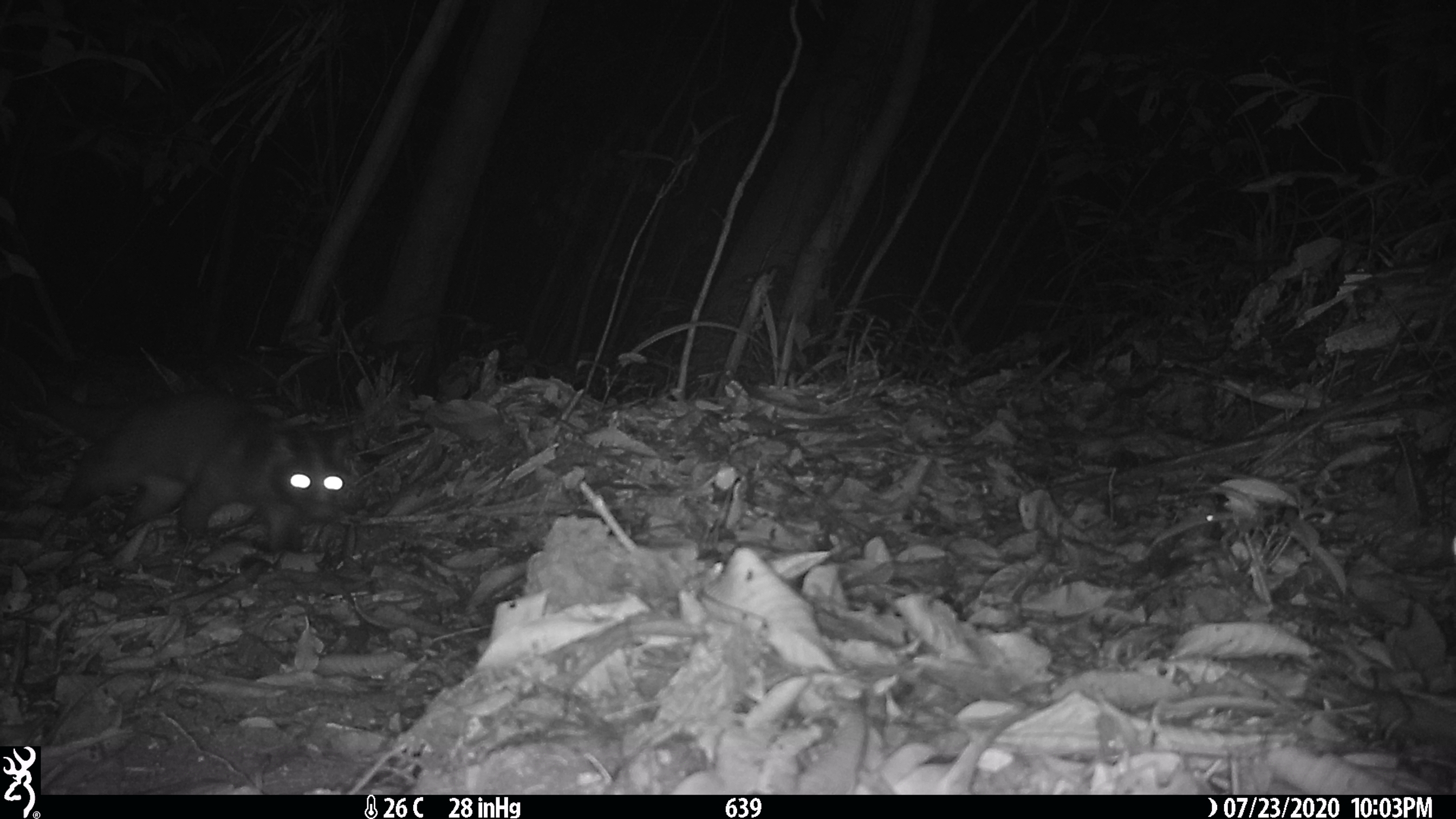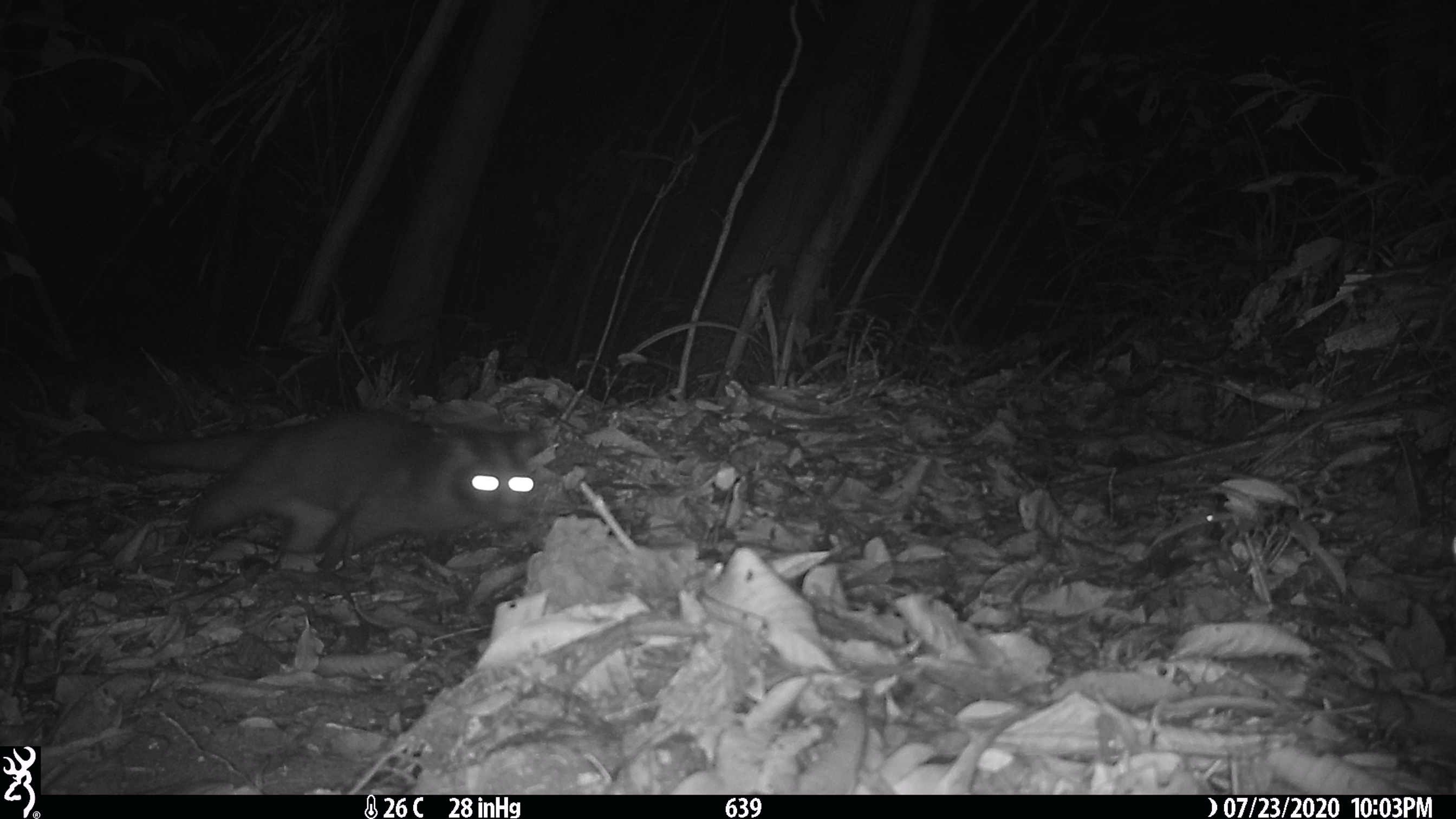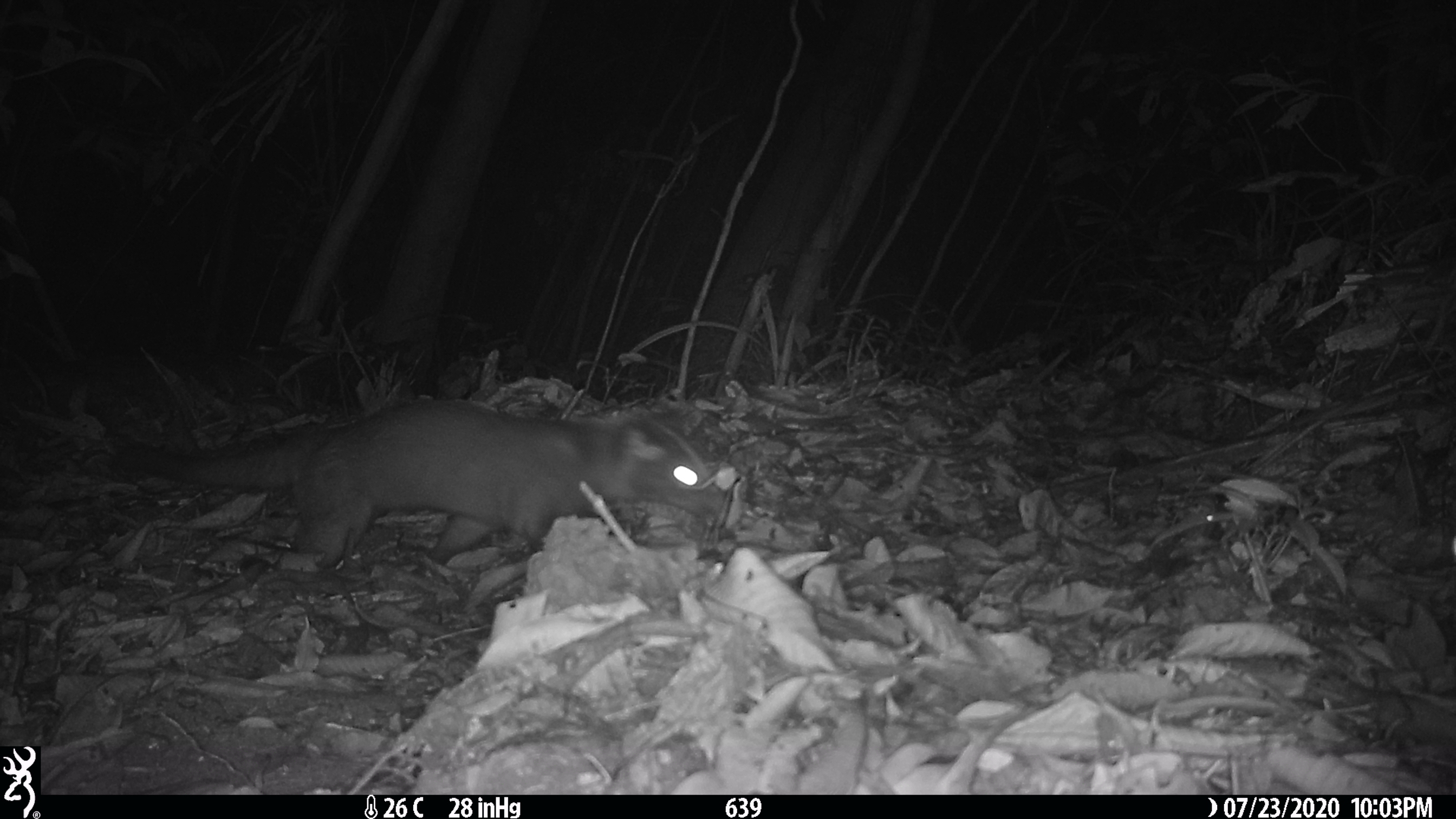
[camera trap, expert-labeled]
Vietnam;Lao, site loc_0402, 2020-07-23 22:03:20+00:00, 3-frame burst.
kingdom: Animalia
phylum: Chordata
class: Mammalia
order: Carnivora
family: Viverridae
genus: Paguma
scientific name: Paguma larvata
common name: masked palm civet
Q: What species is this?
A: Masked palm civet (Paguma larvata).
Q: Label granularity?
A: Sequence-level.